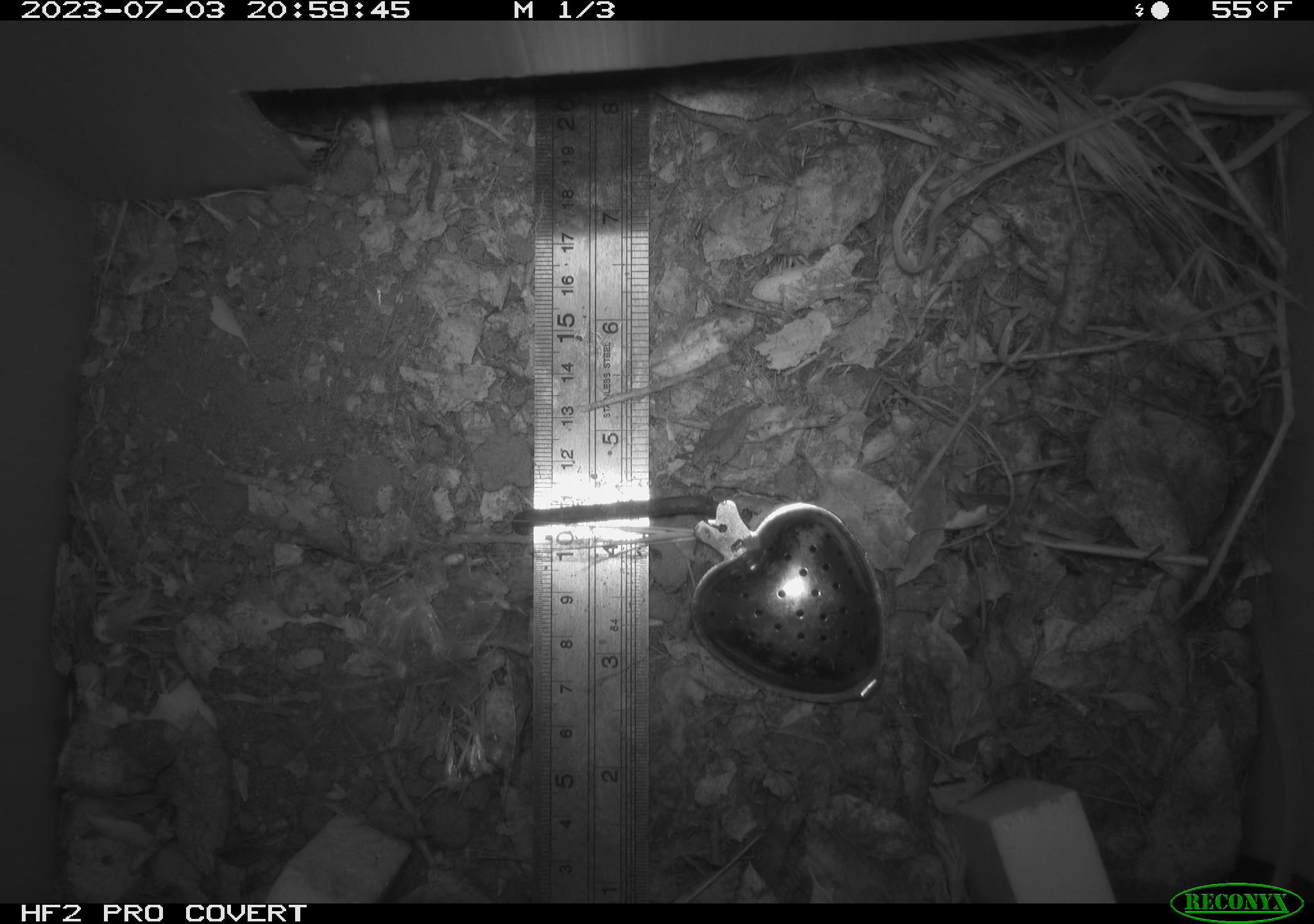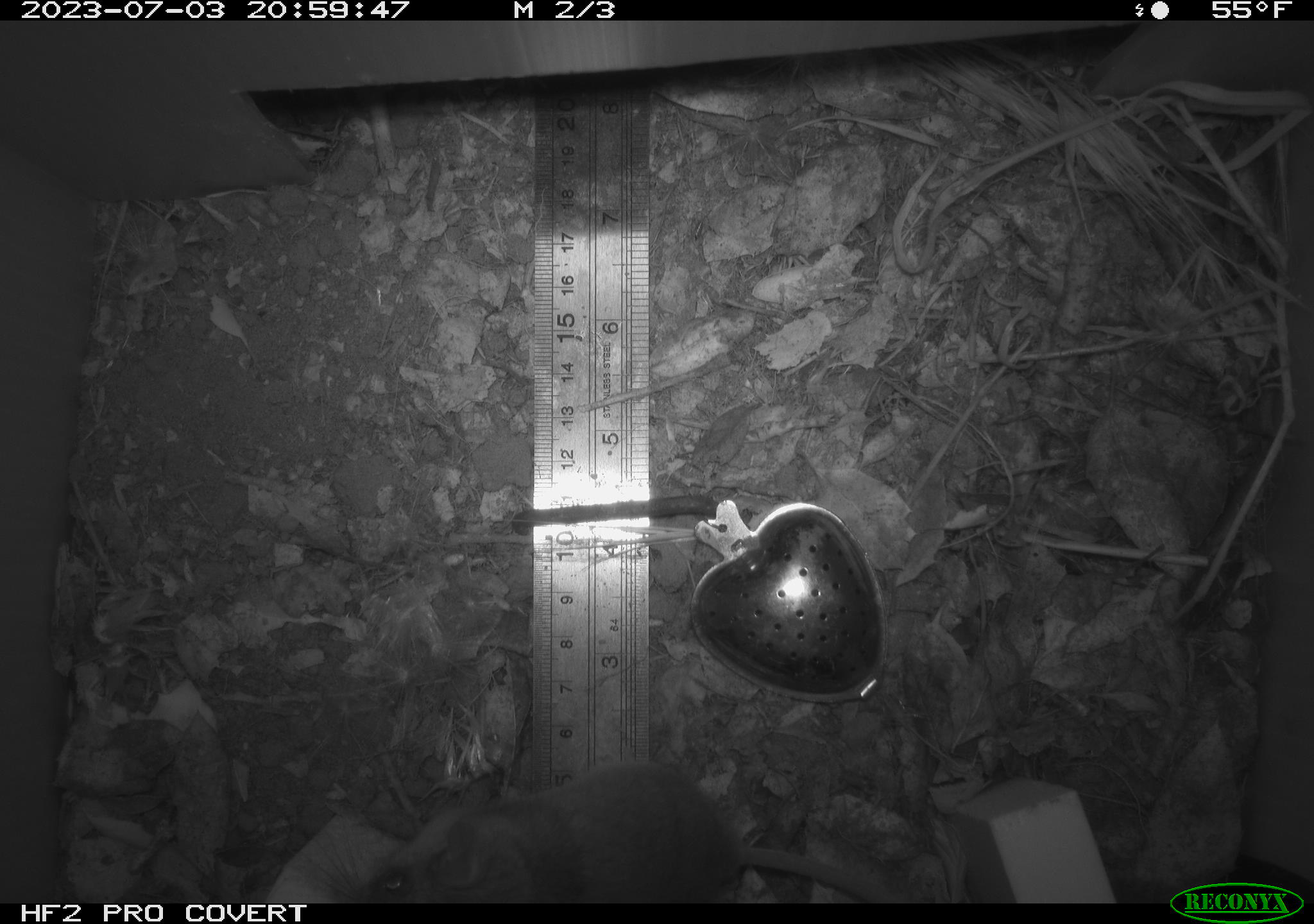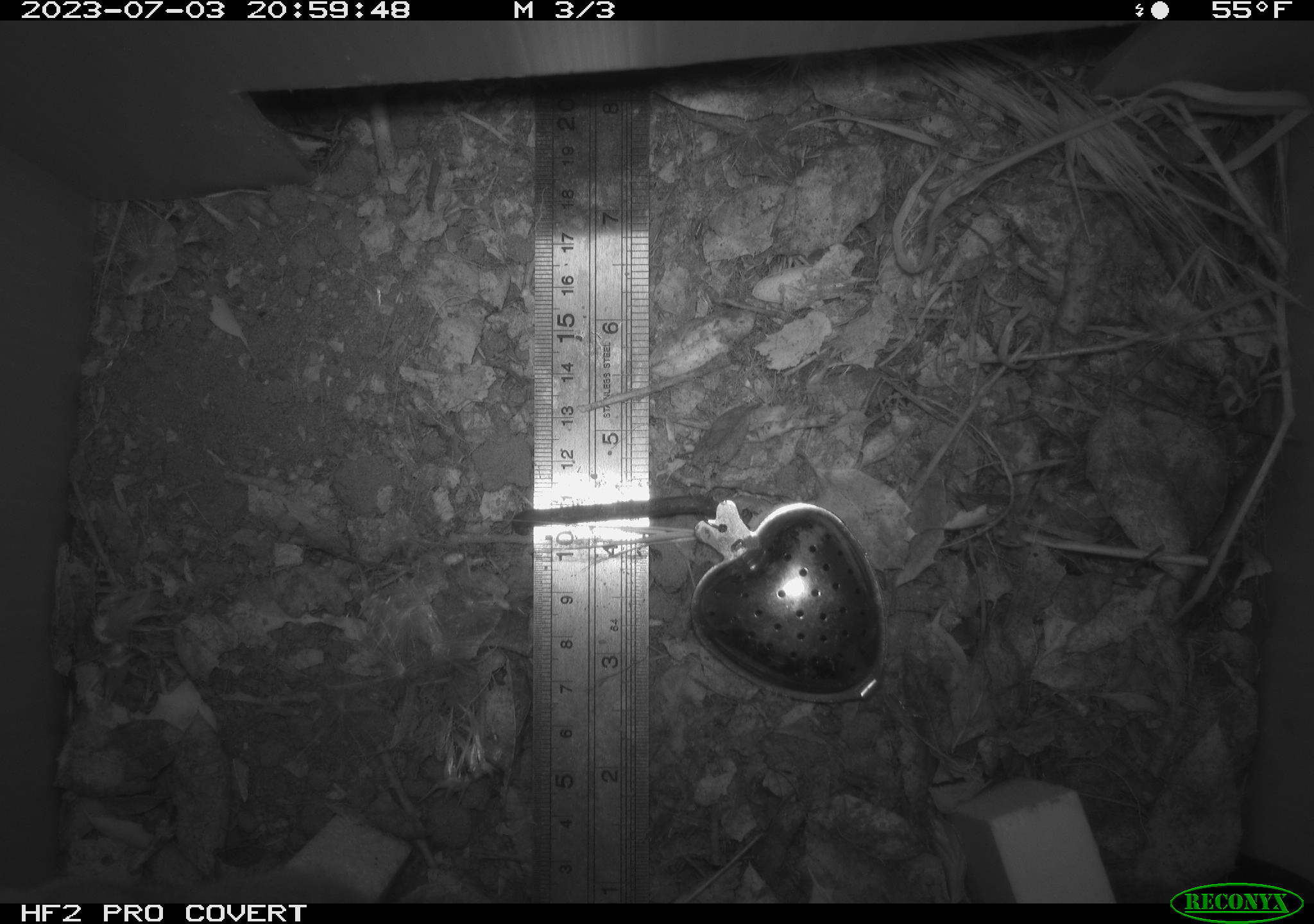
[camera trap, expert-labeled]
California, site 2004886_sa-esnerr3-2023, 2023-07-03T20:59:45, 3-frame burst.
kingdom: Animalia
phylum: Chordata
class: Mammalia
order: Rodentia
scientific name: Rodentia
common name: mouse species